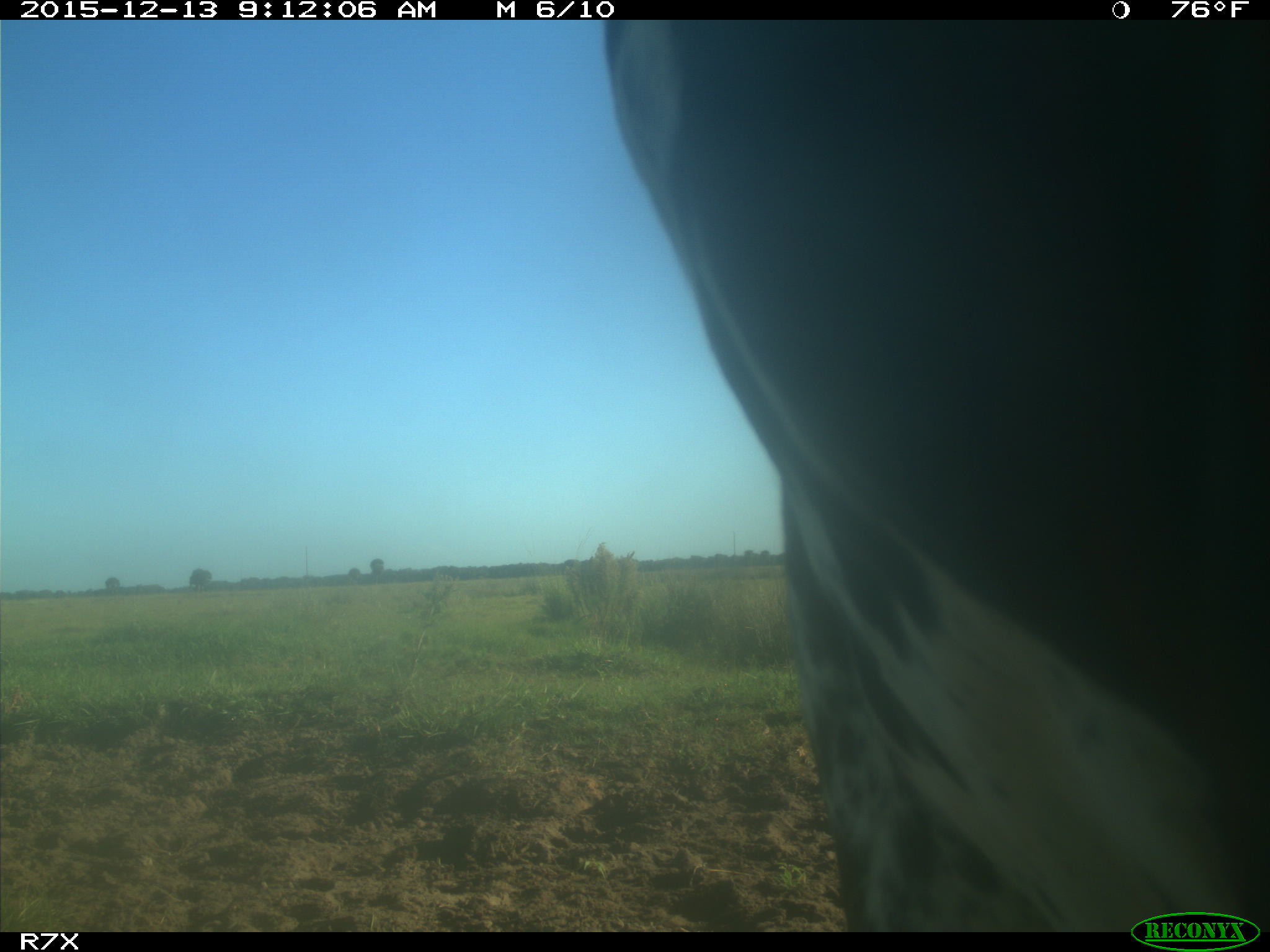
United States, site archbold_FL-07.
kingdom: Animalia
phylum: Chordata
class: Mammalia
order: Artiodactyla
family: Bovidae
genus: Bos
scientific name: Bos taurus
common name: domestic cow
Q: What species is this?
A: Bos taurus (domestic cow).